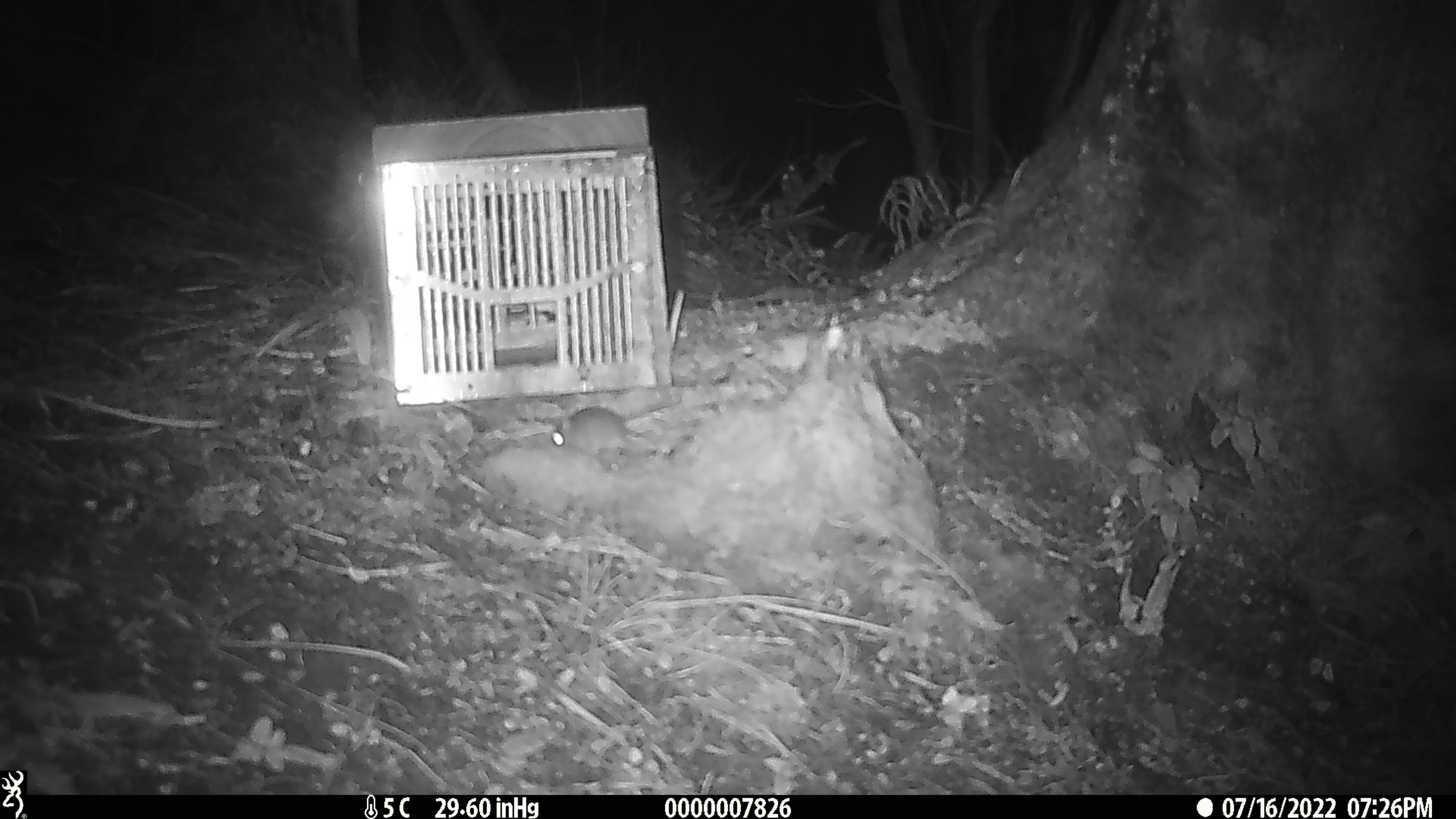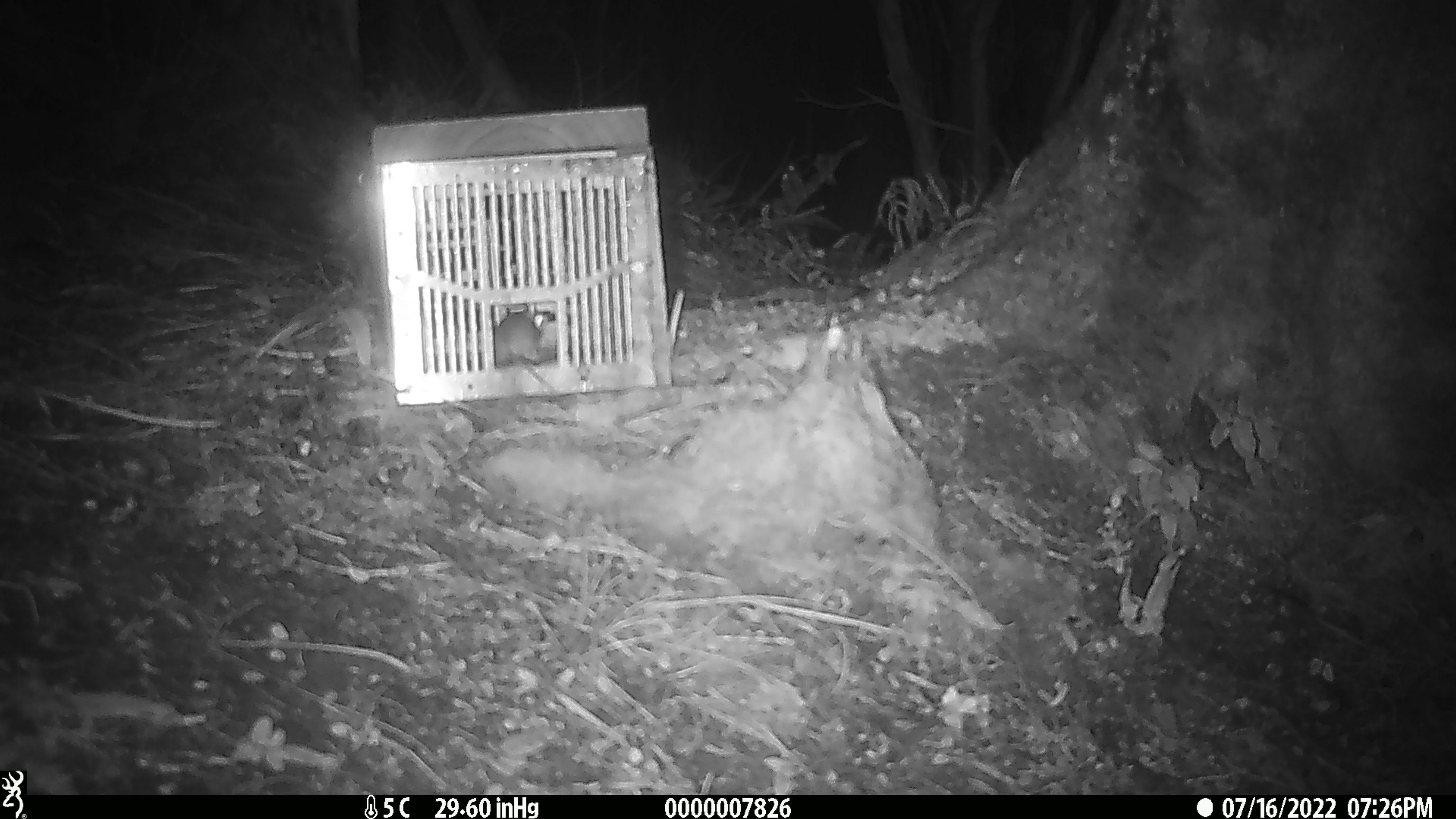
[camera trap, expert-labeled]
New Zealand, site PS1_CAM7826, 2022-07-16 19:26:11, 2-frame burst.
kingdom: Animalia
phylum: Chordata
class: Mammalia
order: Rodentia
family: Muridae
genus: Mus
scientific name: Mus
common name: mouse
Mouse (Mus).